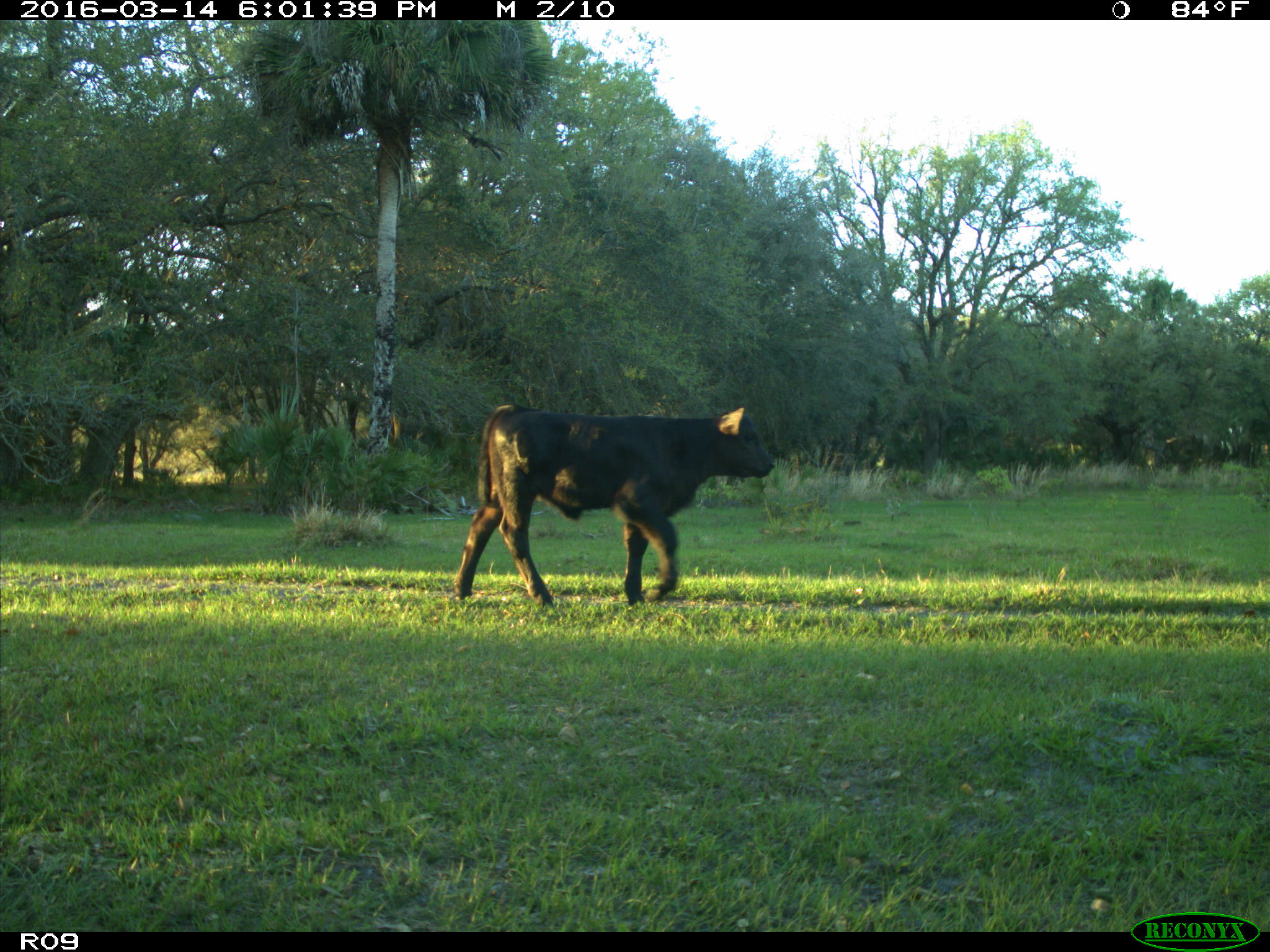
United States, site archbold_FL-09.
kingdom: Animalia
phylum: Chordata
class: Mammalia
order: Artiodactyla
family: Bovidae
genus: Bos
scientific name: Bos taurus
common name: domestic cow